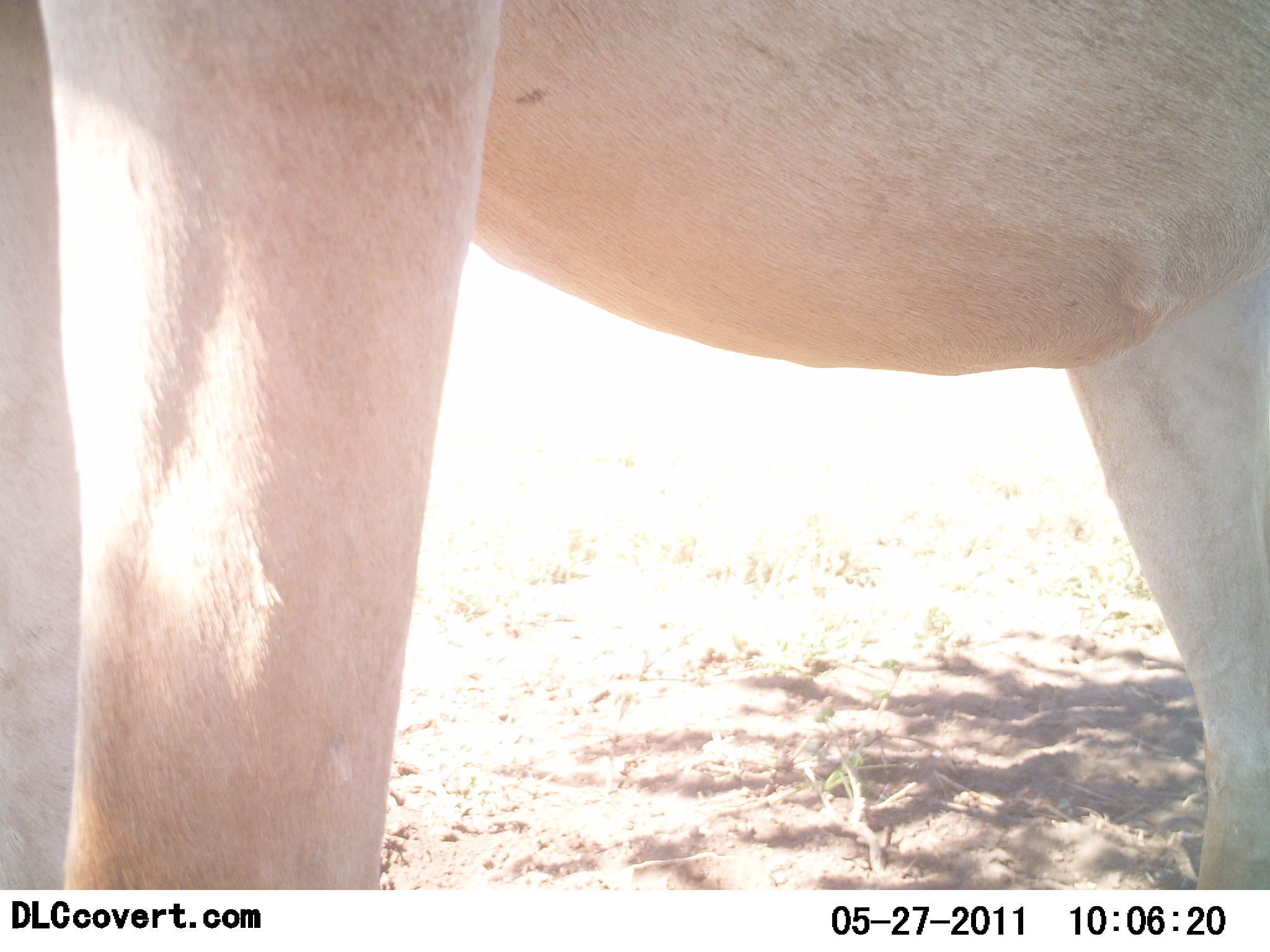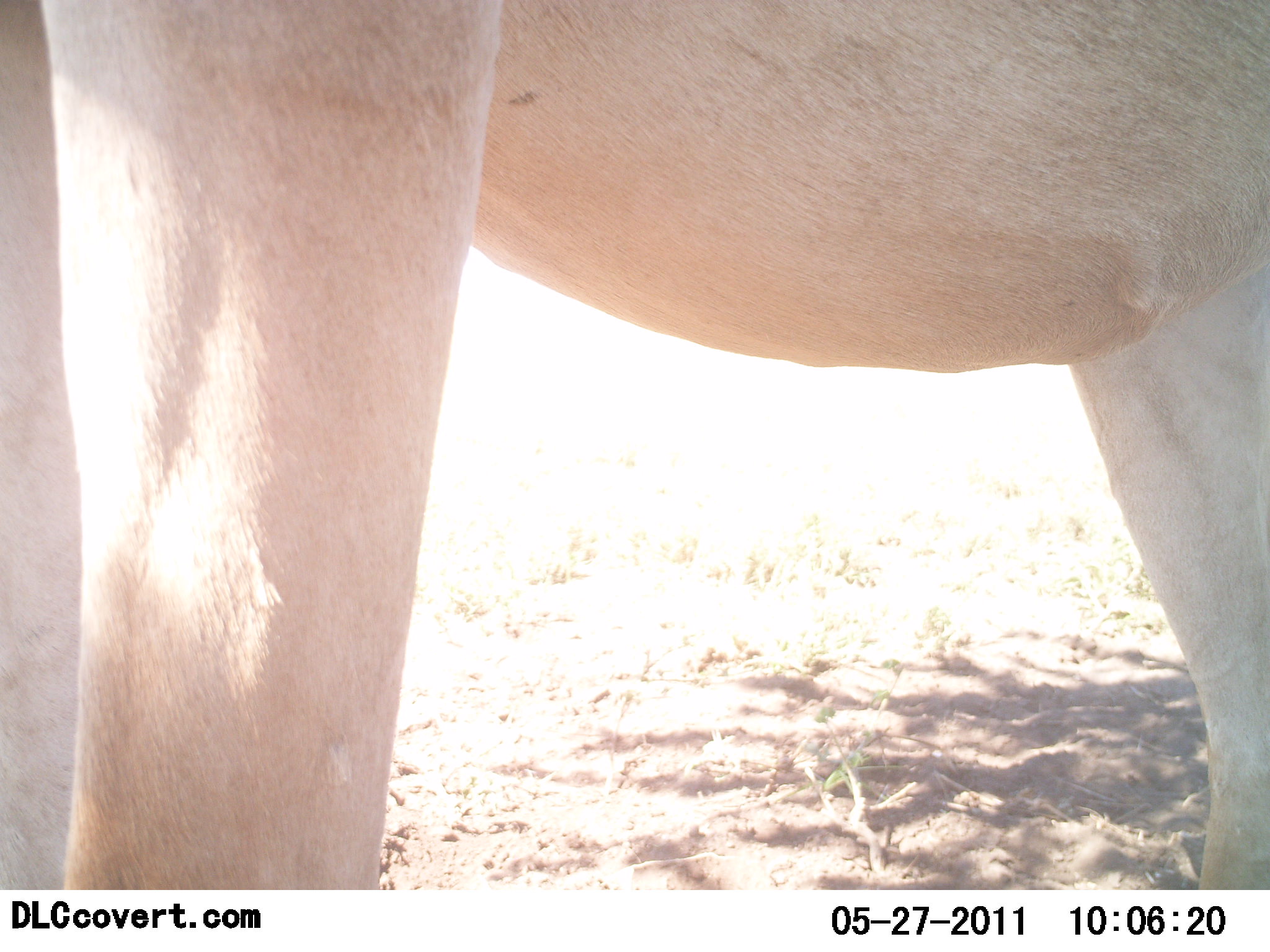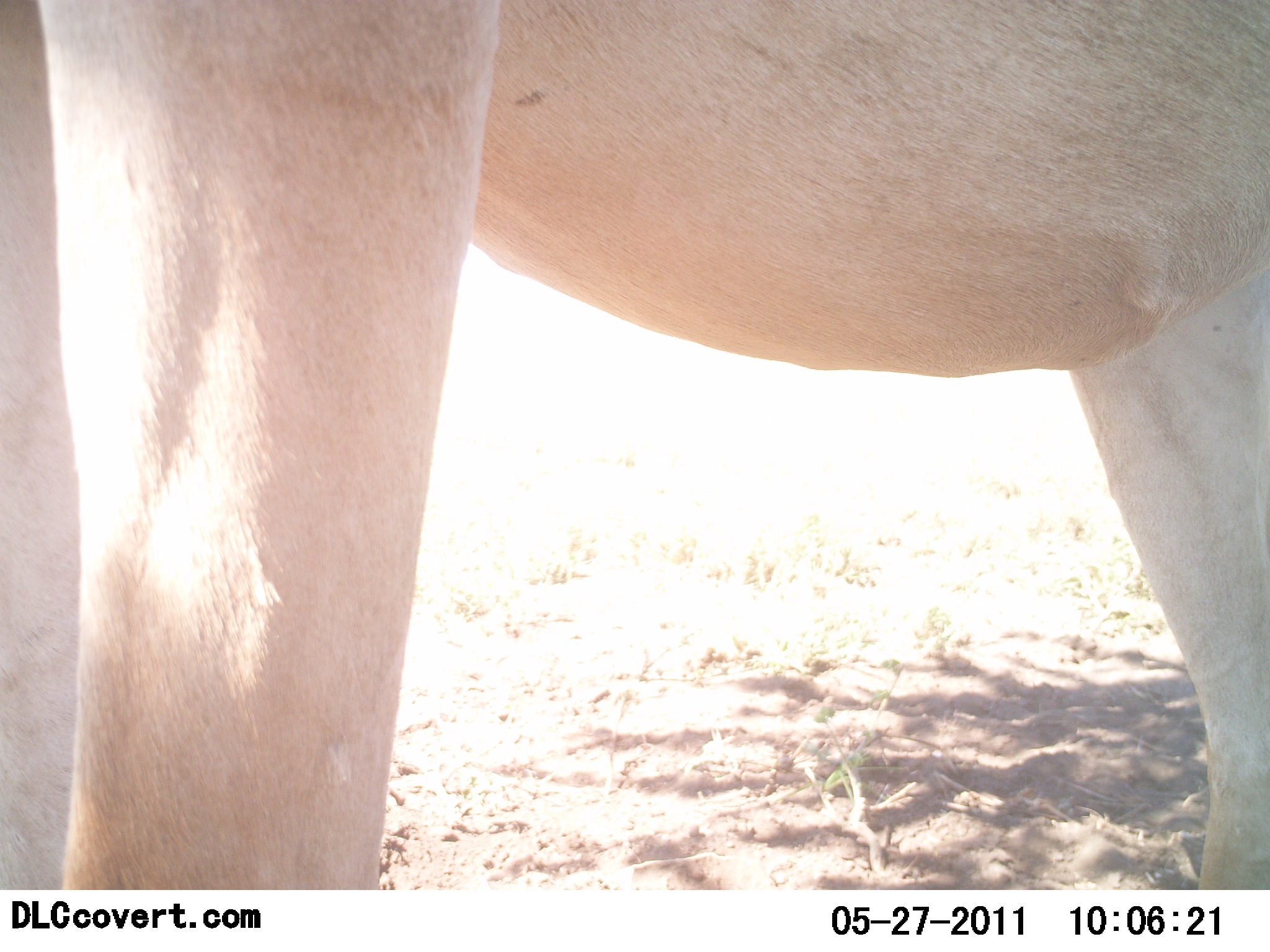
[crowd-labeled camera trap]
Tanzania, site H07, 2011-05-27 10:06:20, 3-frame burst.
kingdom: Animalia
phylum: Chordata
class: Mammalia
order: Artiodactyla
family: Bovidae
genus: Alcelaphus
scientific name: Alcelaphus buselaphus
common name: hartebeest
Hartebeest (Alcelaphus buselaphus), count 1. Behavior (volunteer vote fractions): standing 100%, resting 0%, moving 0%, interacting 0%. Young present (vote fraction): 0%. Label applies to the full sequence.